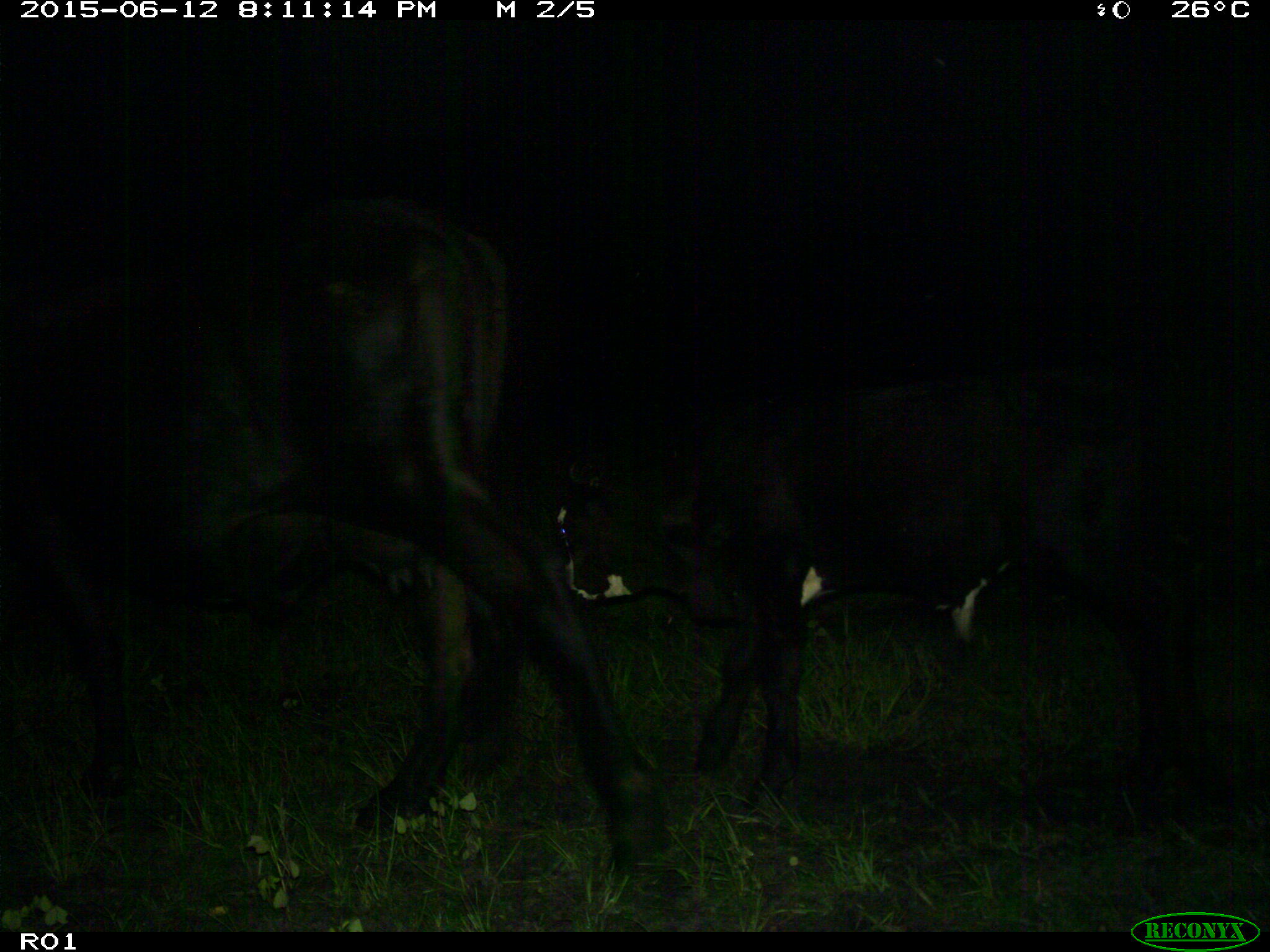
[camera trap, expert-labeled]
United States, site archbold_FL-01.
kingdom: Animalia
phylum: Chordata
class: Mammalia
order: Artiodactyla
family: Bovidae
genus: Bos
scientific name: Bos taurus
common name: domestic cow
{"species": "Bos taurus (domestic cow)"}